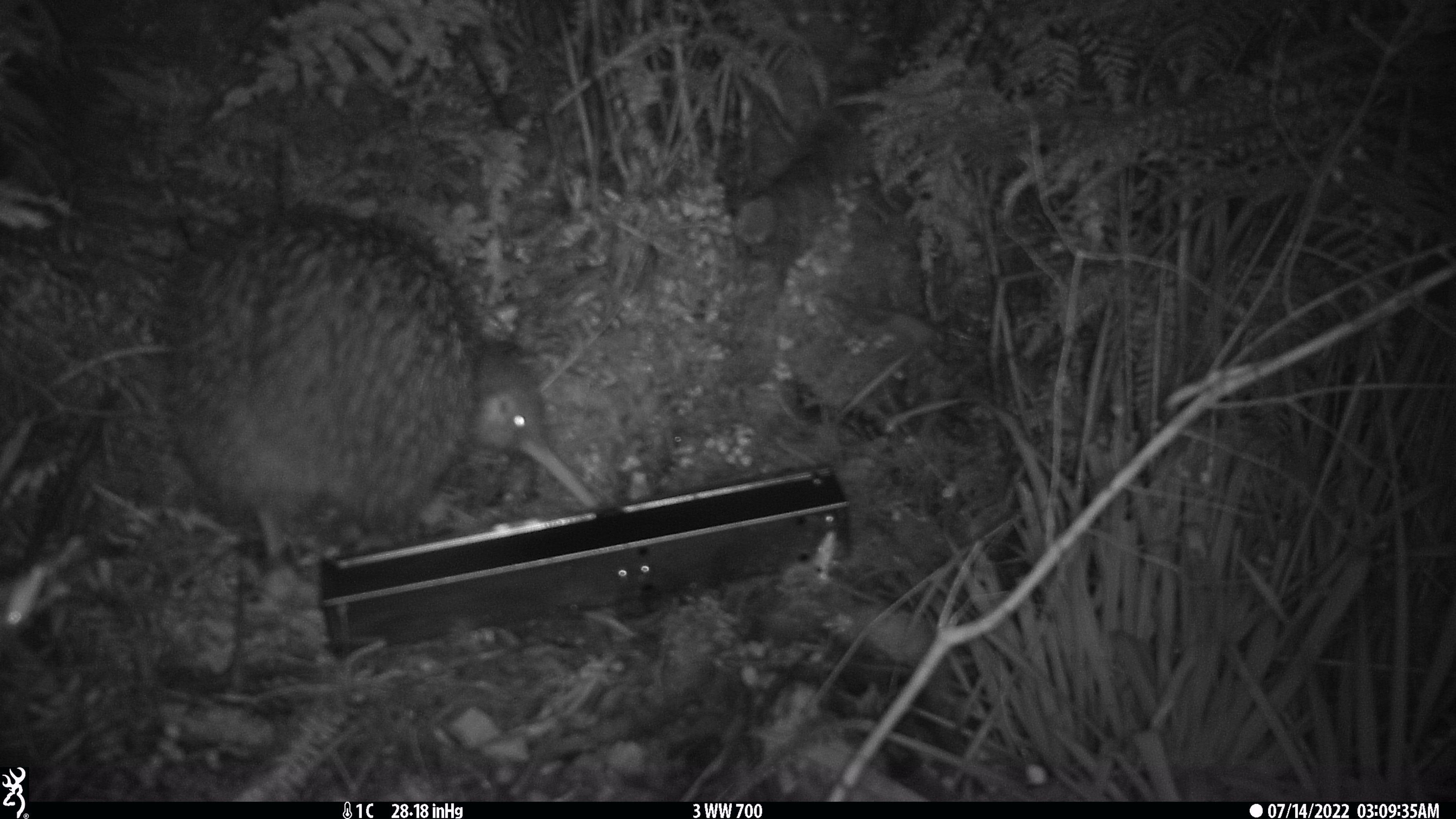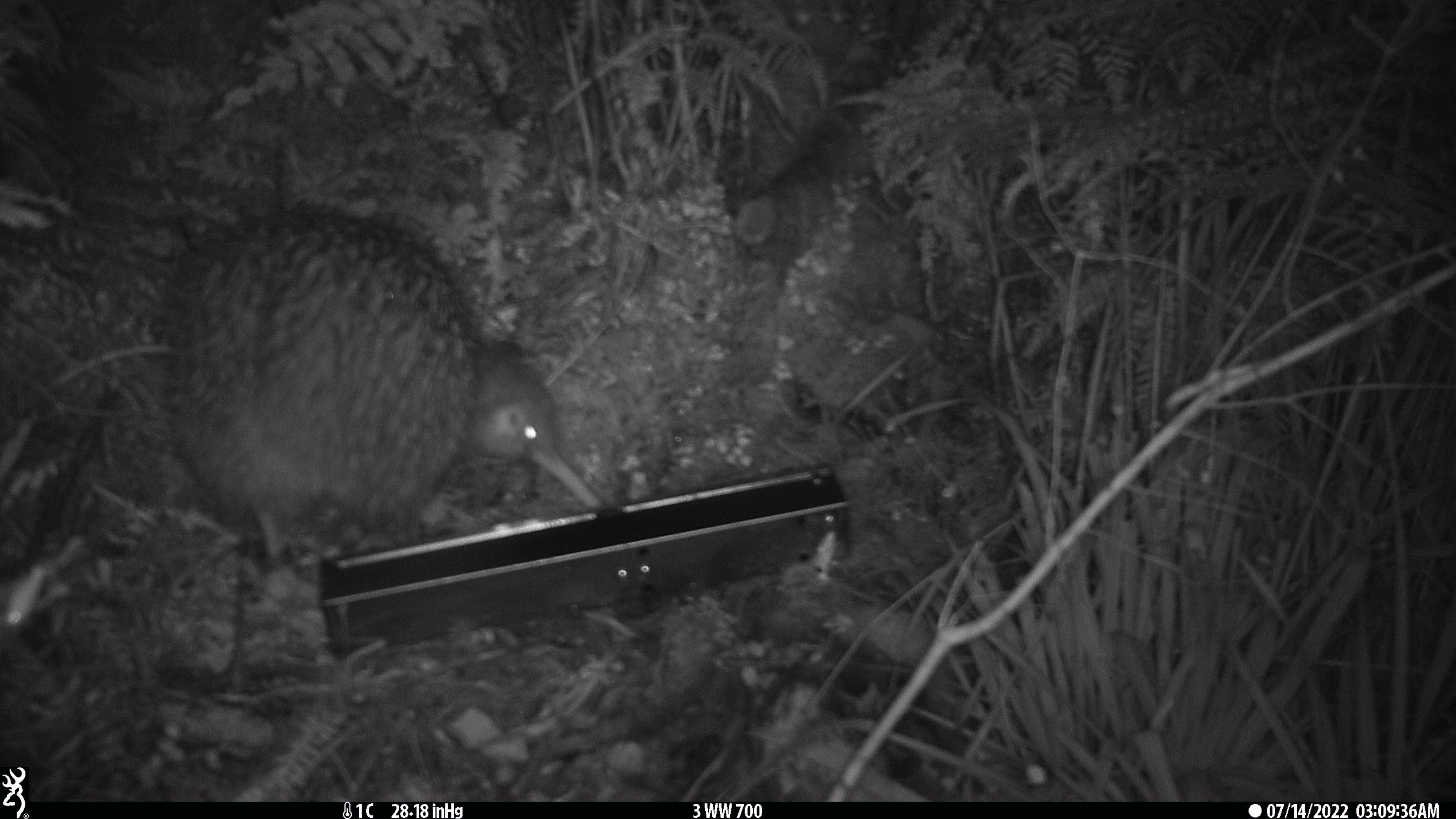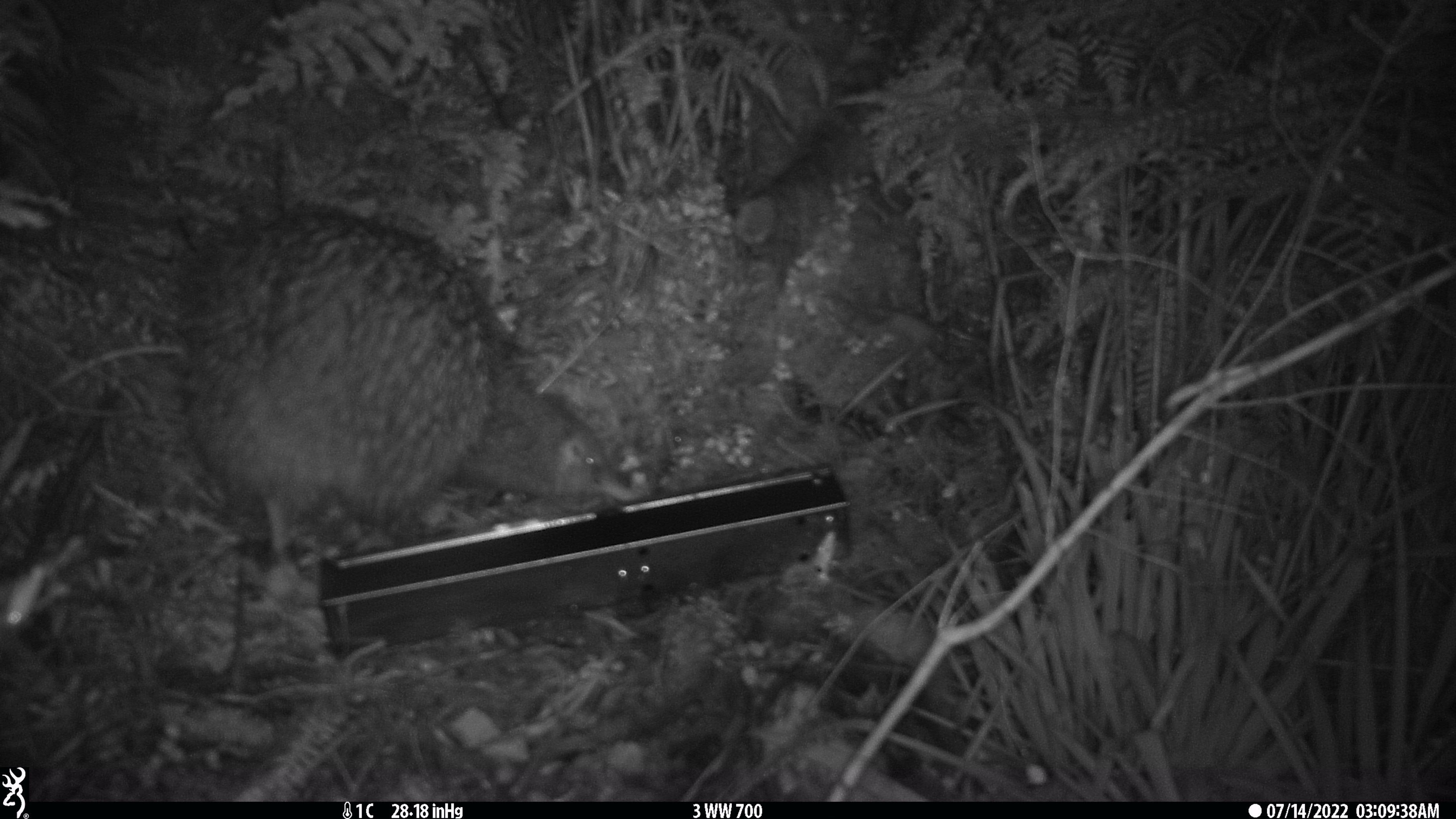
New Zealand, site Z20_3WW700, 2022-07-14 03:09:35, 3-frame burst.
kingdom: Animalia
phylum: Chordata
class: Aves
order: Apterygiformes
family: Apterygidae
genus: Apteryx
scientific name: Apteryx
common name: kiwi